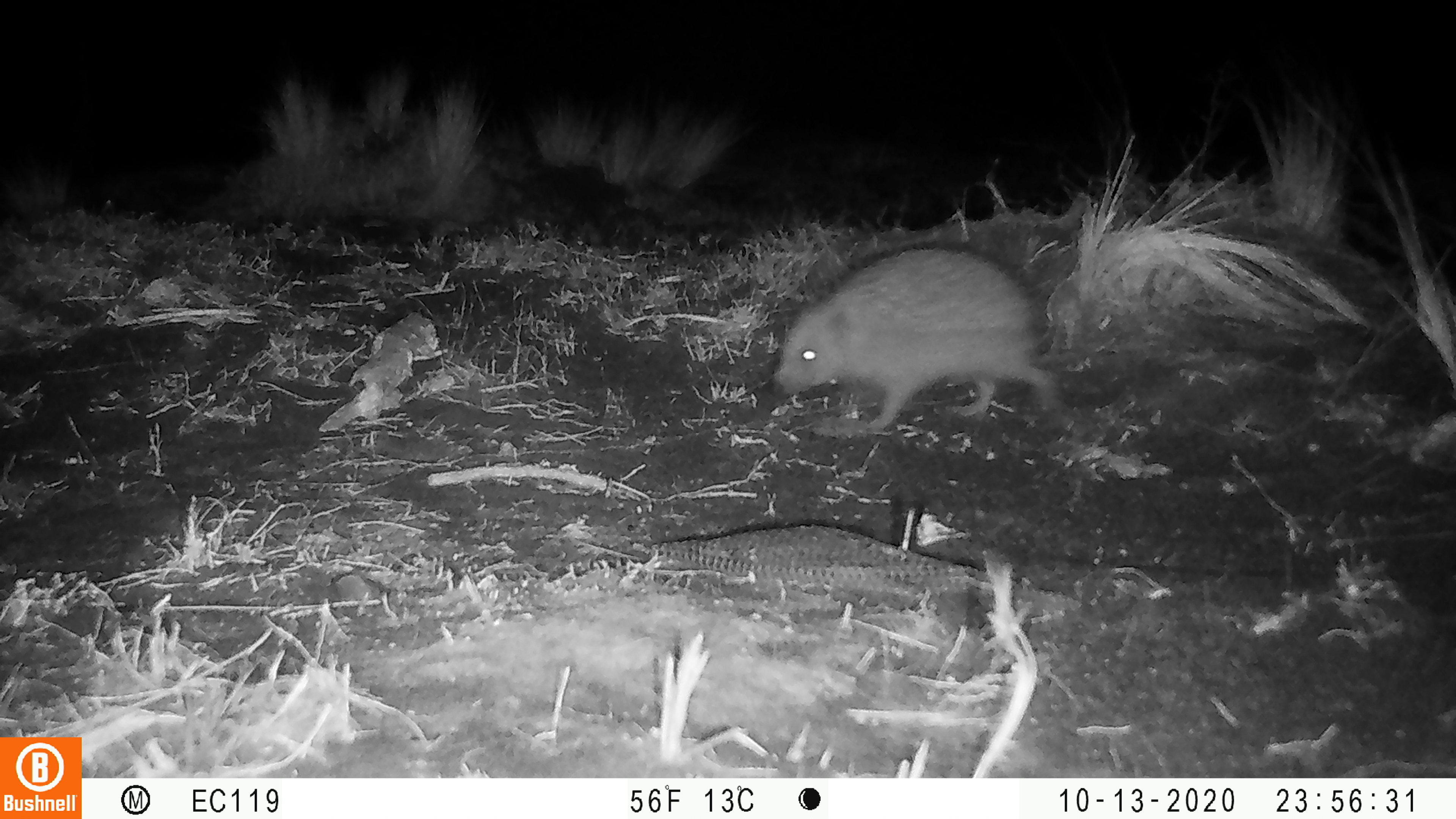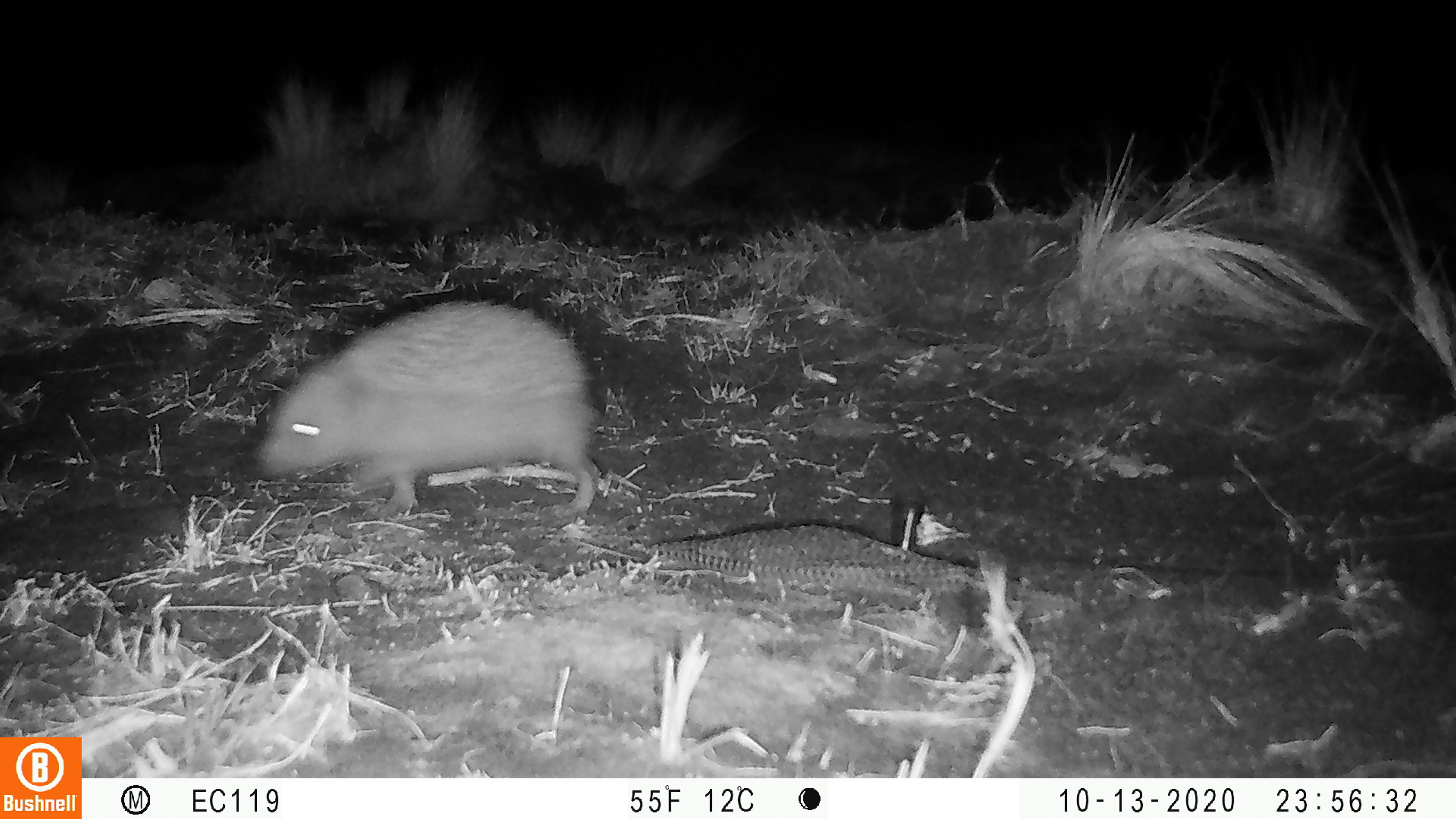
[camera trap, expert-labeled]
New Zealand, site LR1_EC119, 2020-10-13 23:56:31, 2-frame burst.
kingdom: Animalia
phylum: Chordata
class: Mammalia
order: Eulipotyphla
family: Erinaceidae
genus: Erinaceus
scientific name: Erinaceus europaeus europaeus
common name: european hedgehog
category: hedgehog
Hedgehog (european hedgehog) (Erinaceus europaeus europaeus).